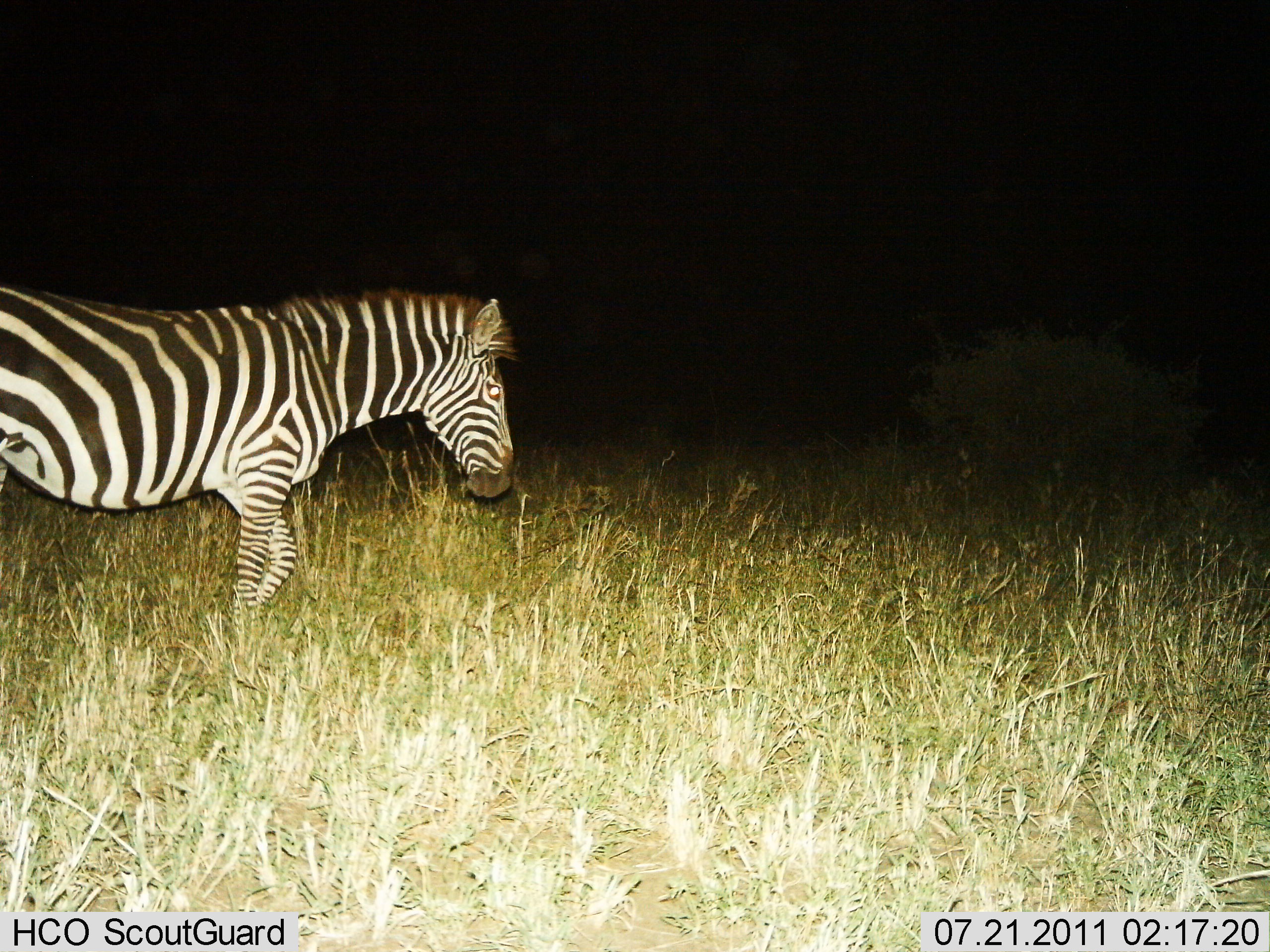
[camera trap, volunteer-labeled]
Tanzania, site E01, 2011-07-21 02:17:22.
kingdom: Animalia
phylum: Chordata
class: Mammalia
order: Perissodactyla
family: Equidae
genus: Equus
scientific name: Equus quagga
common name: plains zebra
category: zebra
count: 1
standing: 45%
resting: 0%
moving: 55%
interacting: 0%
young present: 0%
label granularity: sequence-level